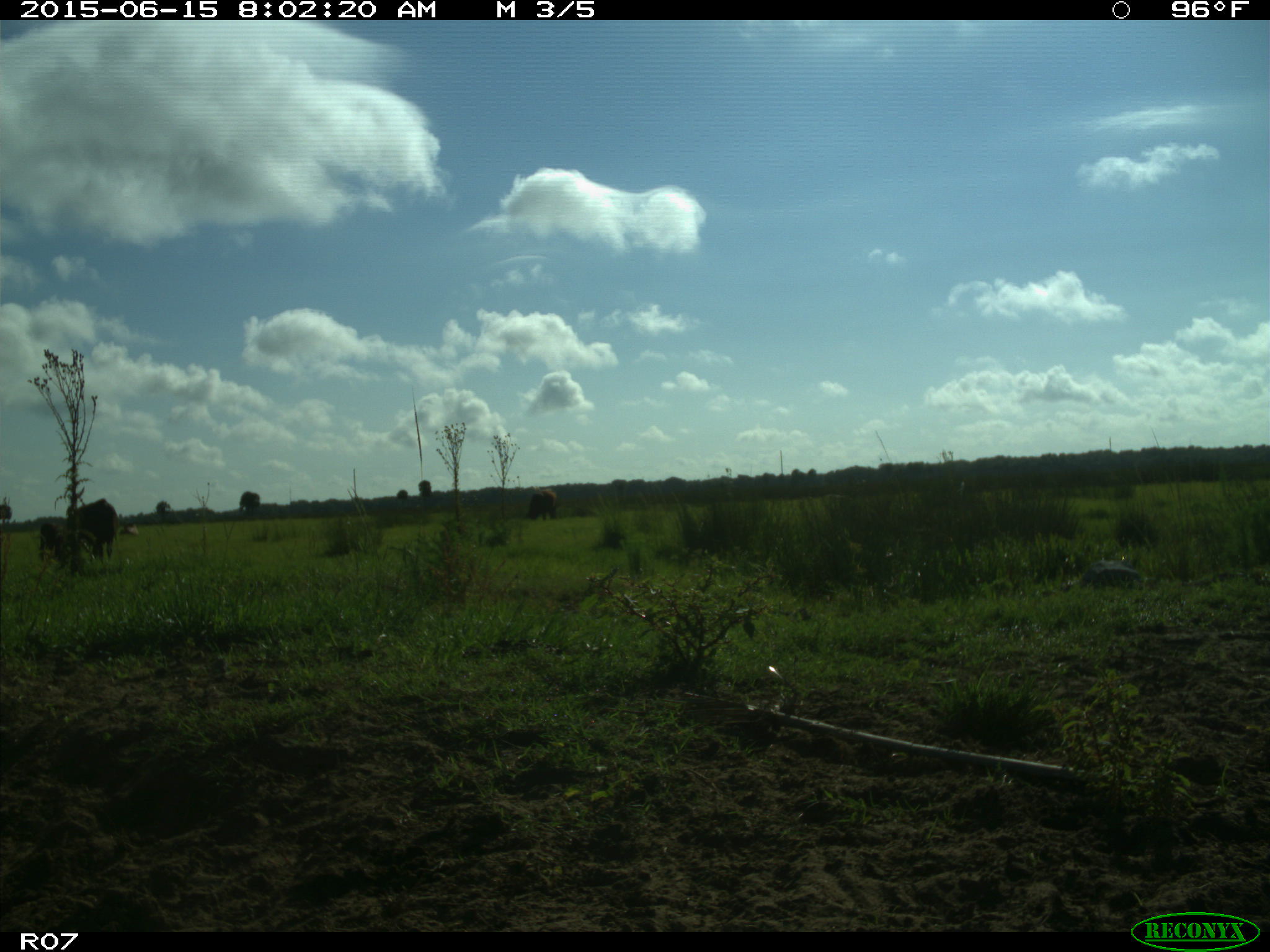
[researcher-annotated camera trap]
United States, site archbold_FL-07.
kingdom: Animalia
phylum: Chordata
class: Mammalia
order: Artiodactyla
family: Bovidae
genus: Bos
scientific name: Bos taurus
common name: domestic cow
Bos taurus (domestic cow).